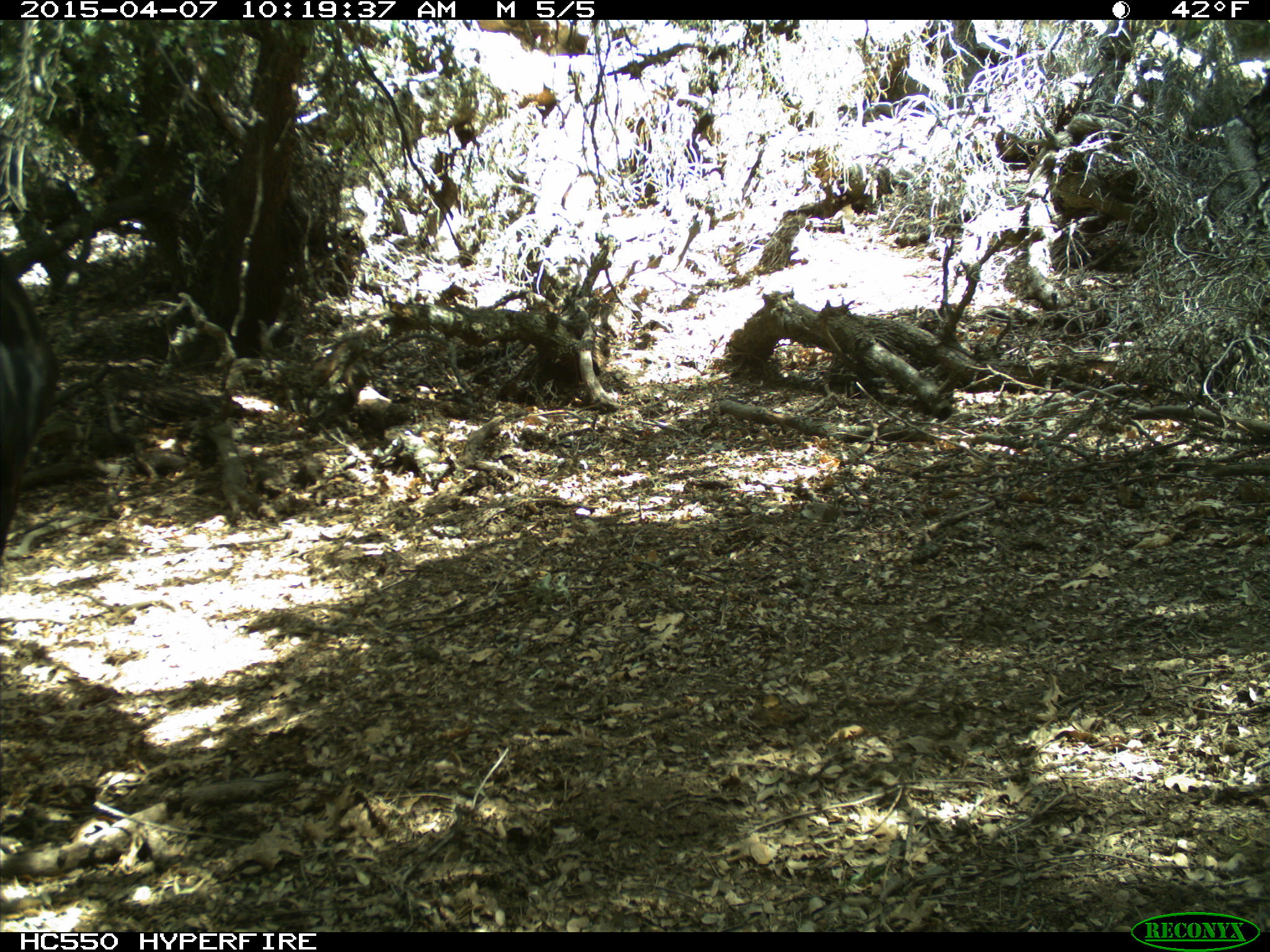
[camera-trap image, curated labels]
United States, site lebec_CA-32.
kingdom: Animalia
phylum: Chordata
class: Mammalia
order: Artiodactyla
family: Bovidae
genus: Bos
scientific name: Bos taurus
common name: domestic cow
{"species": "Bos taurus (domestic cow)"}